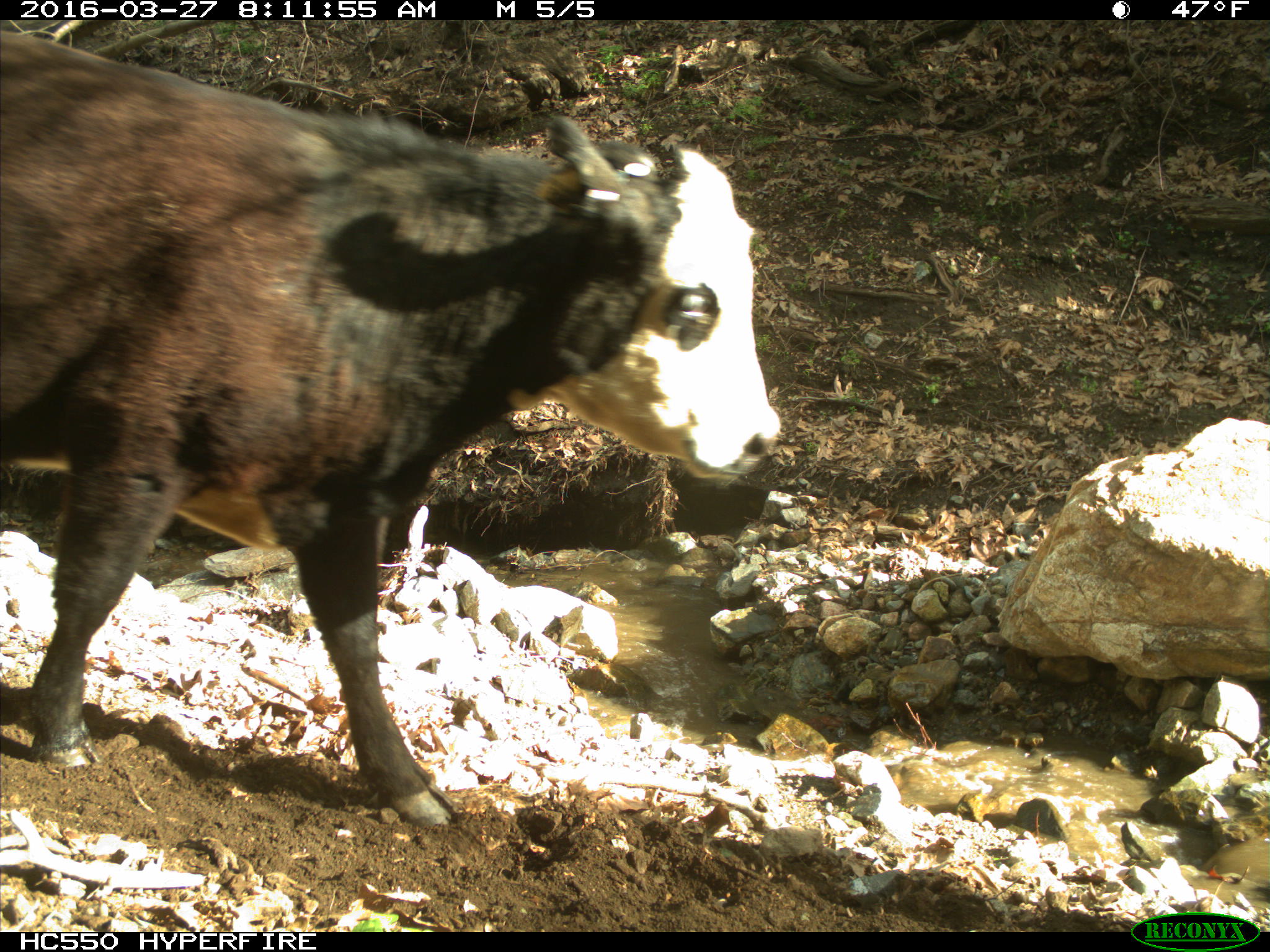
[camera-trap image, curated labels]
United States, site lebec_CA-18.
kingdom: Animalia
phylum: Chordata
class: Mammalia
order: Artiodactyla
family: Bovidae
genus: Bos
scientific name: Bos taurus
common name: domestic cow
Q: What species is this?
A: Bos taurus (domestic cow).